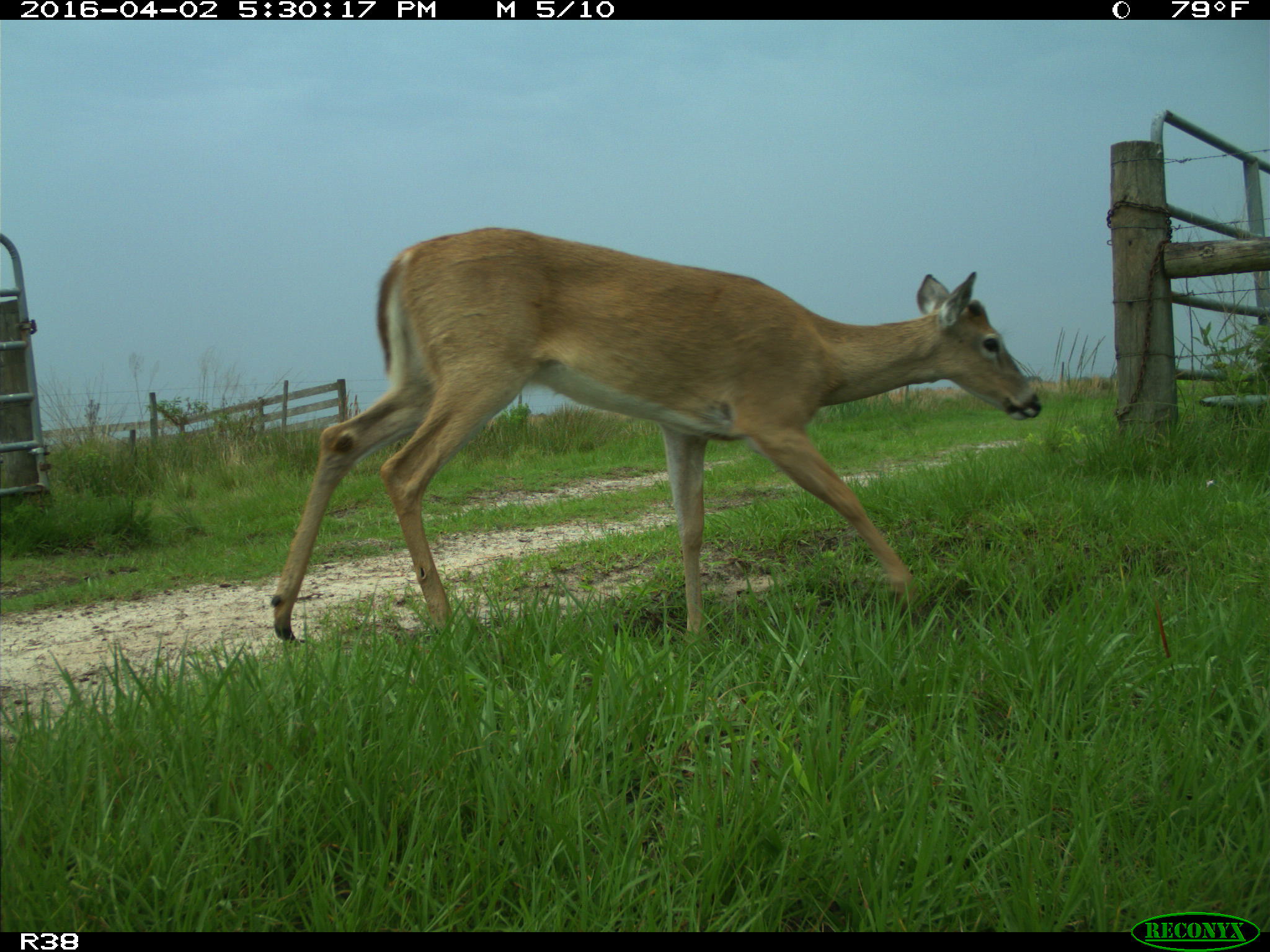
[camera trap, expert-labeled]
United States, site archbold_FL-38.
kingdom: Animalia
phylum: Chordata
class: Mammalia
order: Artiodactyla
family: Cervidae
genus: Odocoileus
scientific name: Odocoileus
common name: deer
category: unidentified deer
Unidentified deer (deer) (Odocoileus).